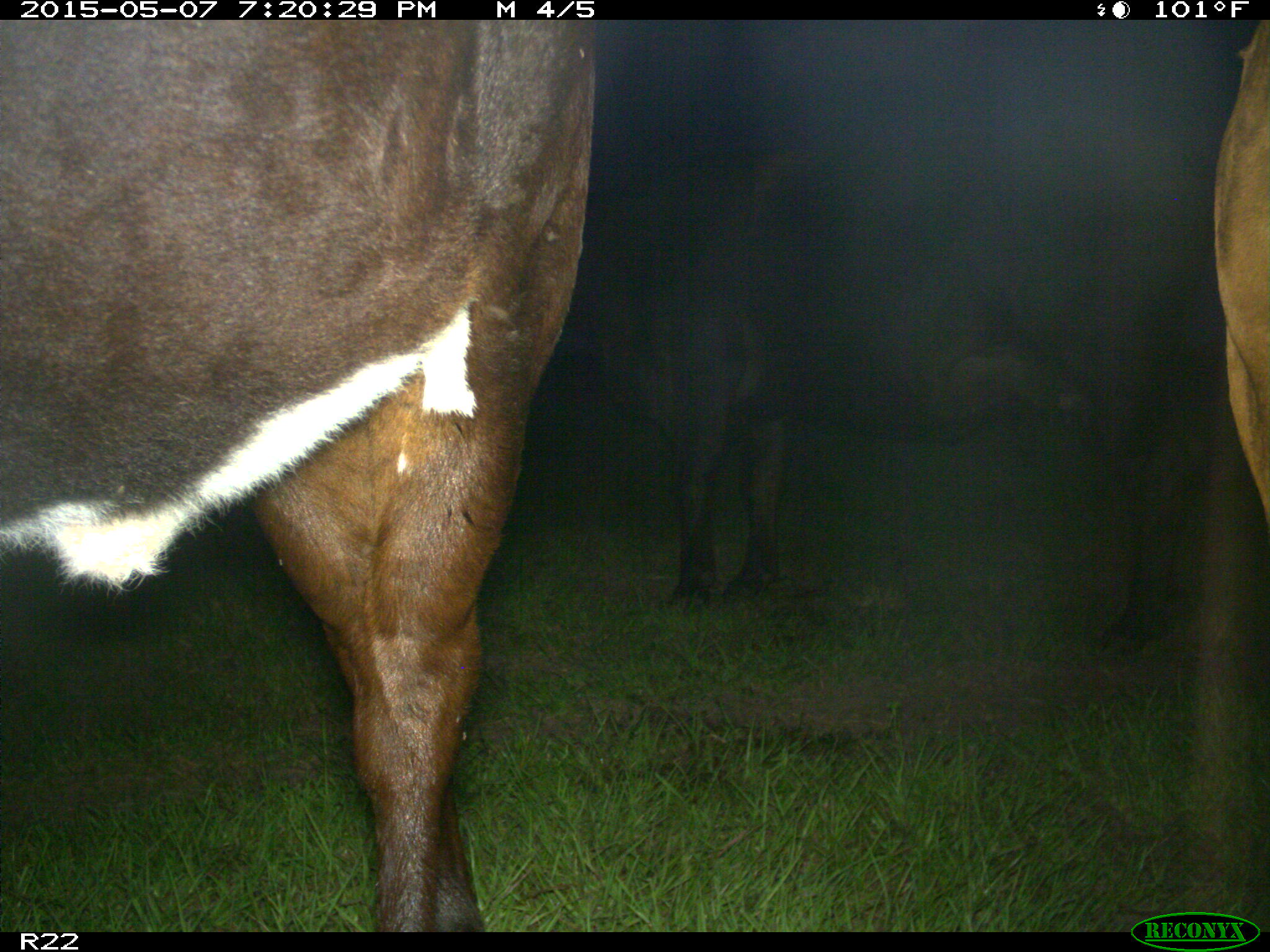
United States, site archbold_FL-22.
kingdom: Animalia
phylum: Chordata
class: Mammalia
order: Artiodactyla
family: Bovidae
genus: Bos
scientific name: Bos taurus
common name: domestic cow